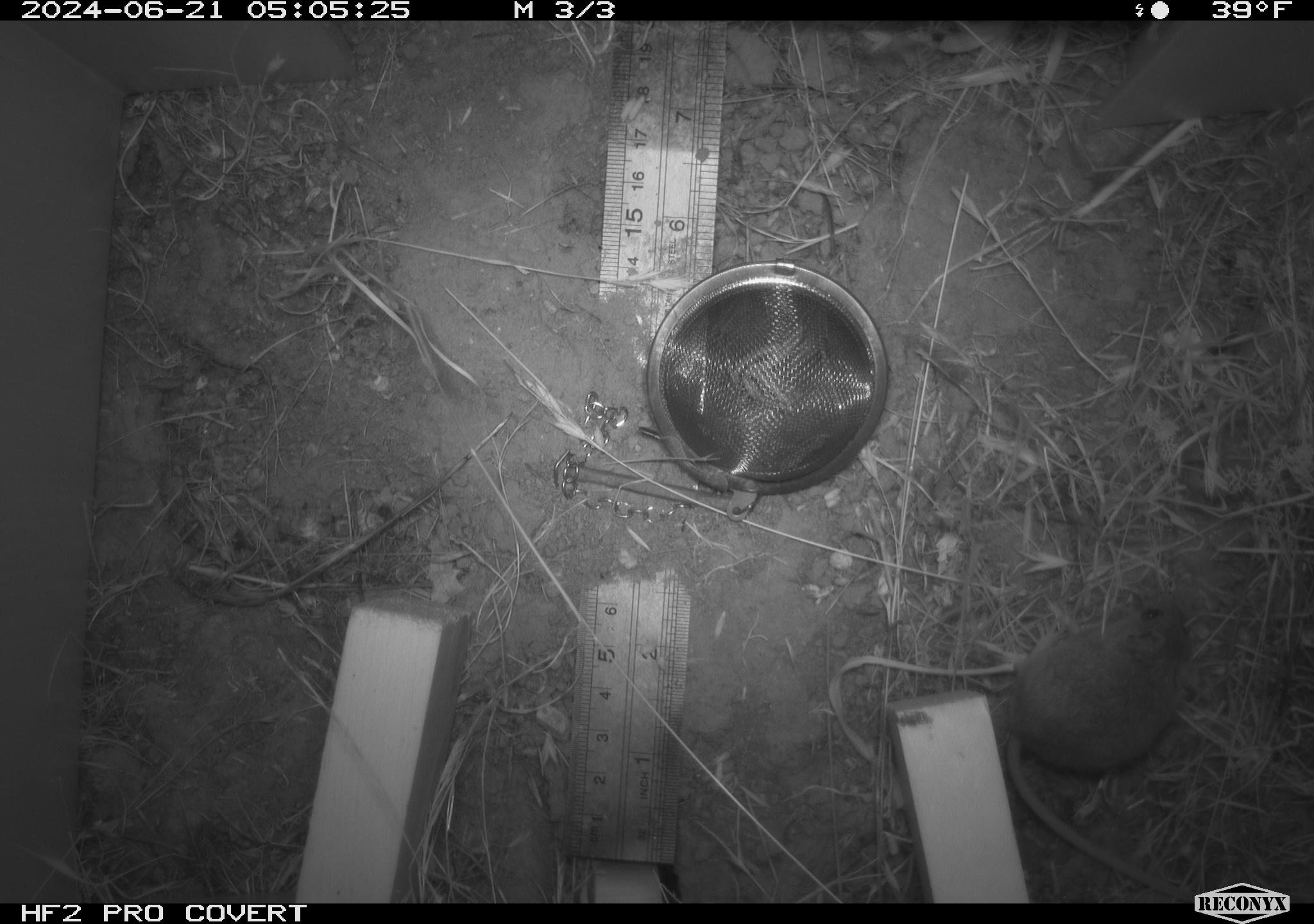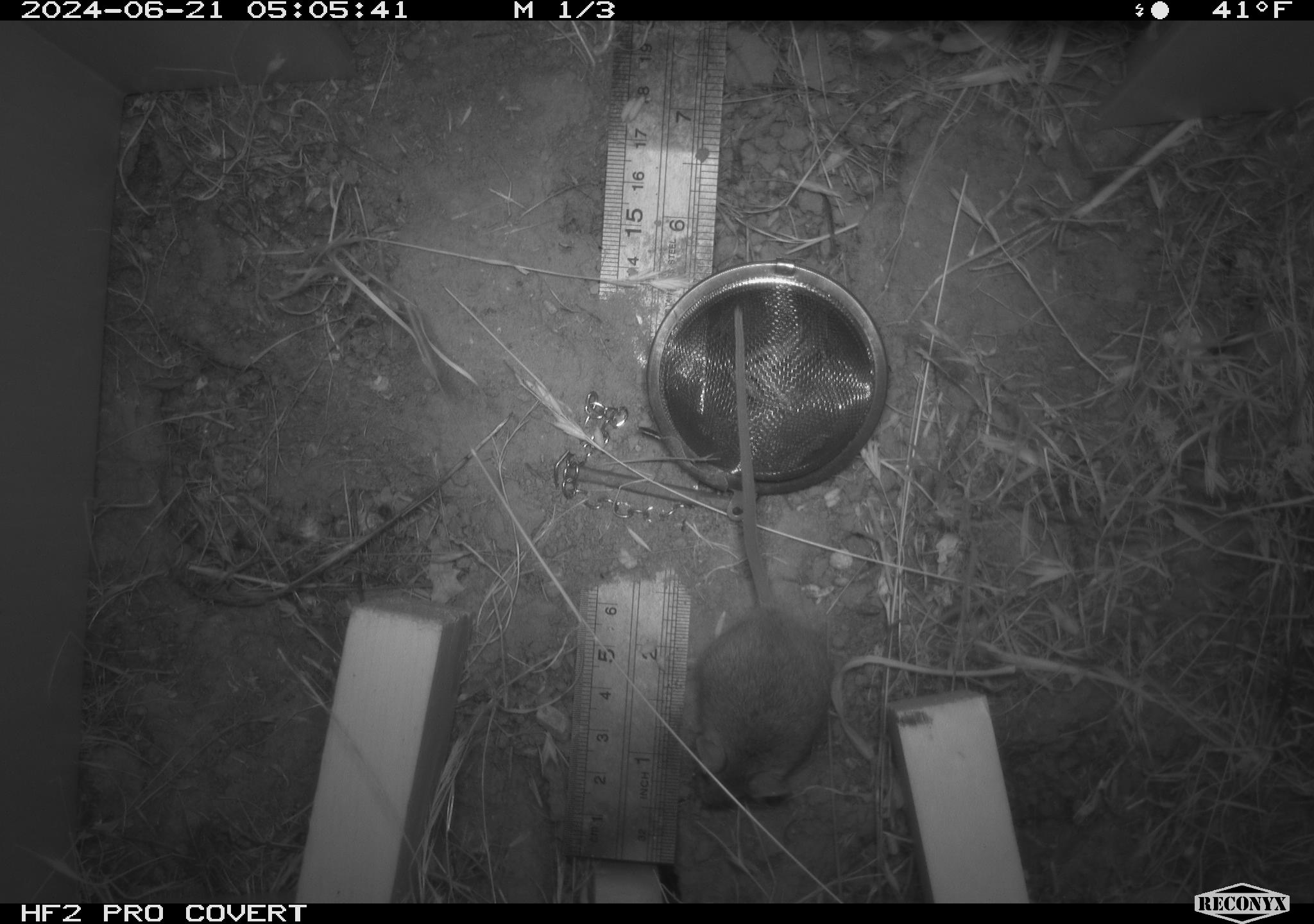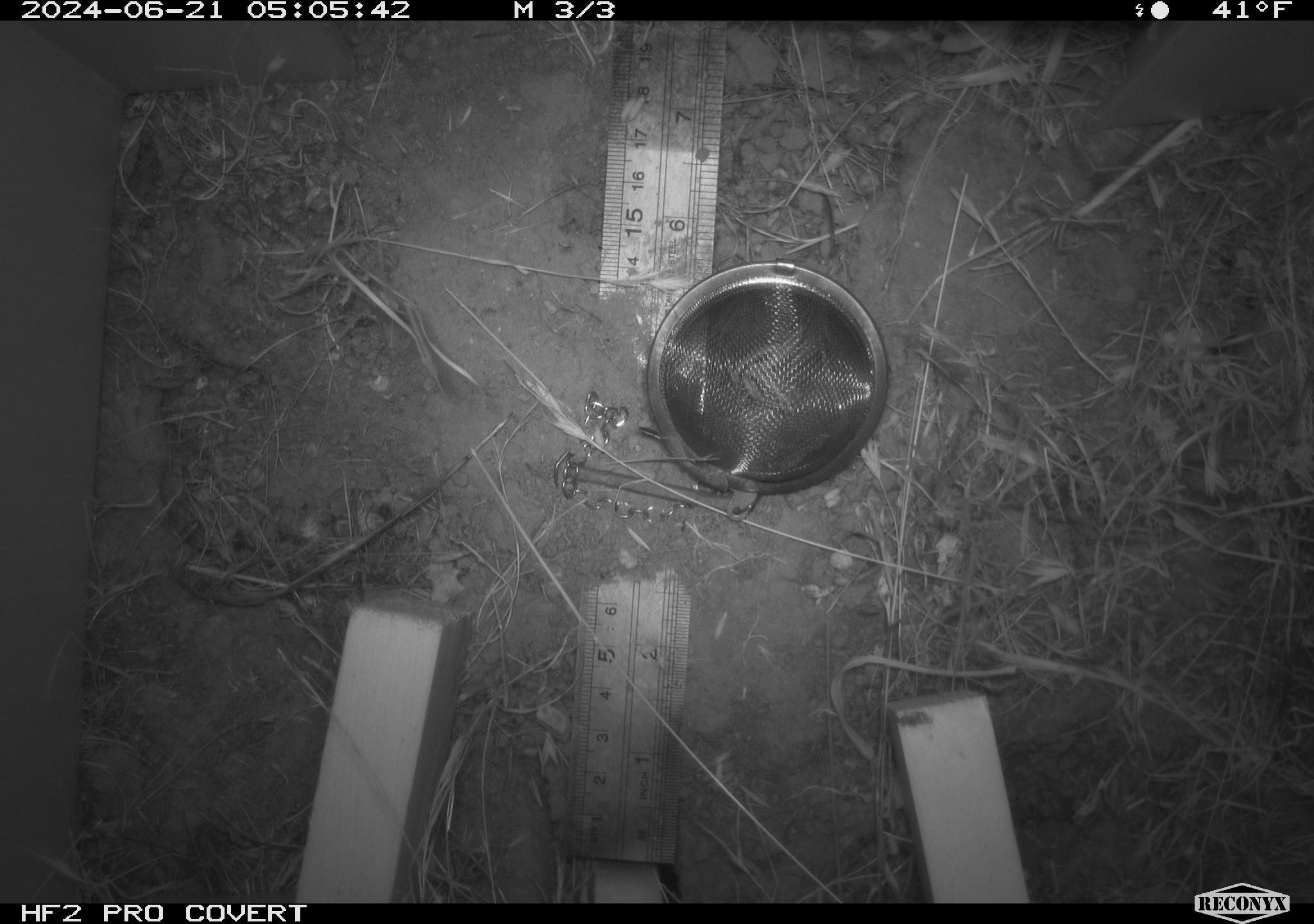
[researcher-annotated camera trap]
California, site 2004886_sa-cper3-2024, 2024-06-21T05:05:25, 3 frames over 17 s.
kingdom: Animalia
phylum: Chordata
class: Mammalia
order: Rodentia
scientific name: Rodentia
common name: rodent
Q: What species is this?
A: Rodent (Rodentia).